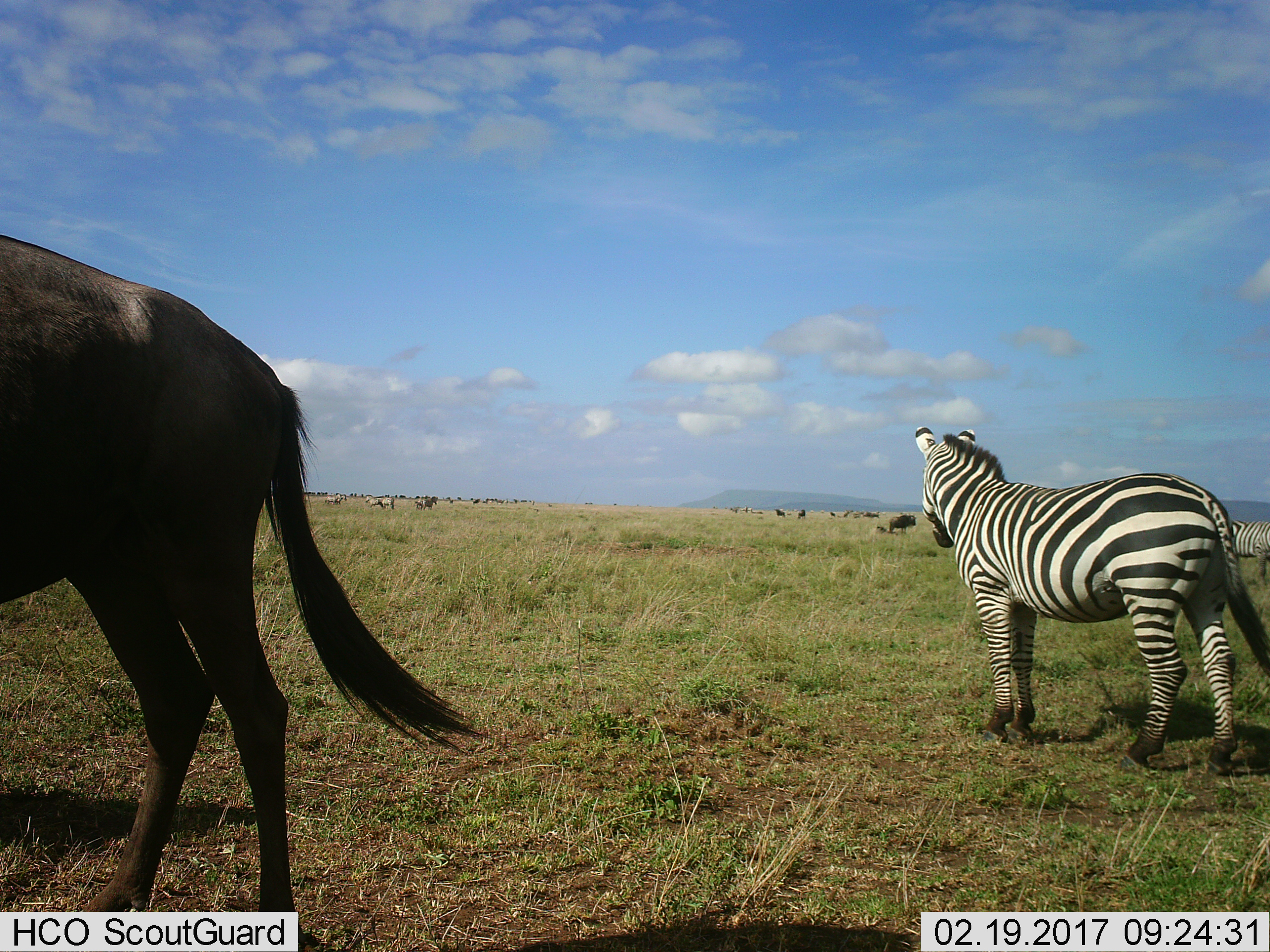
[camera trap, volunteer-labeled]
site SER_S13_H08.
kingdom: Animalia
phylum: Chordata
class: Mammalia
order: Artiodactyla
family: Bovidae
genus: Connochaetes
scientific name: Connochaetes taurinus taurinus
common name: blue wildebeest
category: wildebeestblue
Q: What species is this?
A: Wildebeestblue (blue wildebeest) (Connochaetes taurinus taurinus).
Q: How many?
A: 11-50.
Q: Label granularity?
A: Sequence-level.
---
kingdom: Animalia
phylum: Chordata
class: Mammalia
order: Perissodactyla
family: Equidae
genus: Equus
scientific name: Equus quagga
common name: plains zebra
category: zebraplains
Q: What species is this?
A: Zebraplains (plains zebra) (Equus quagga).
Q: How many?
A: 2.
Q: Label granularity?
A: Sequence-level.